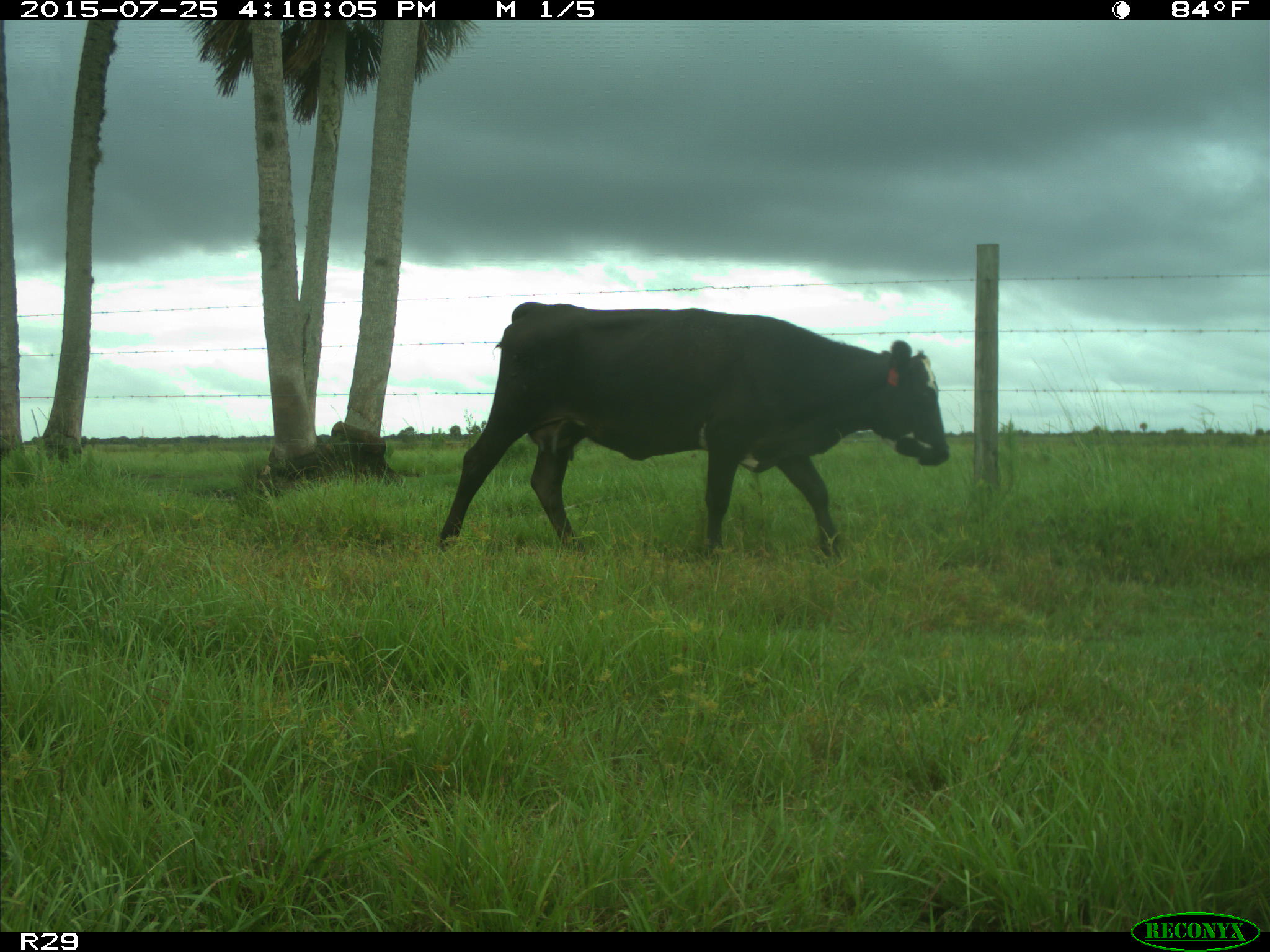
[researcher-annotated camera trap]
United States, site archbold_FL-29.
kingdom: Animalia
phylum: Chordata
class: Mammalia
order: Artiodactyla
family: Bovidae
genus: Bos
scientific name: Bos taurus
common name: domestic cow